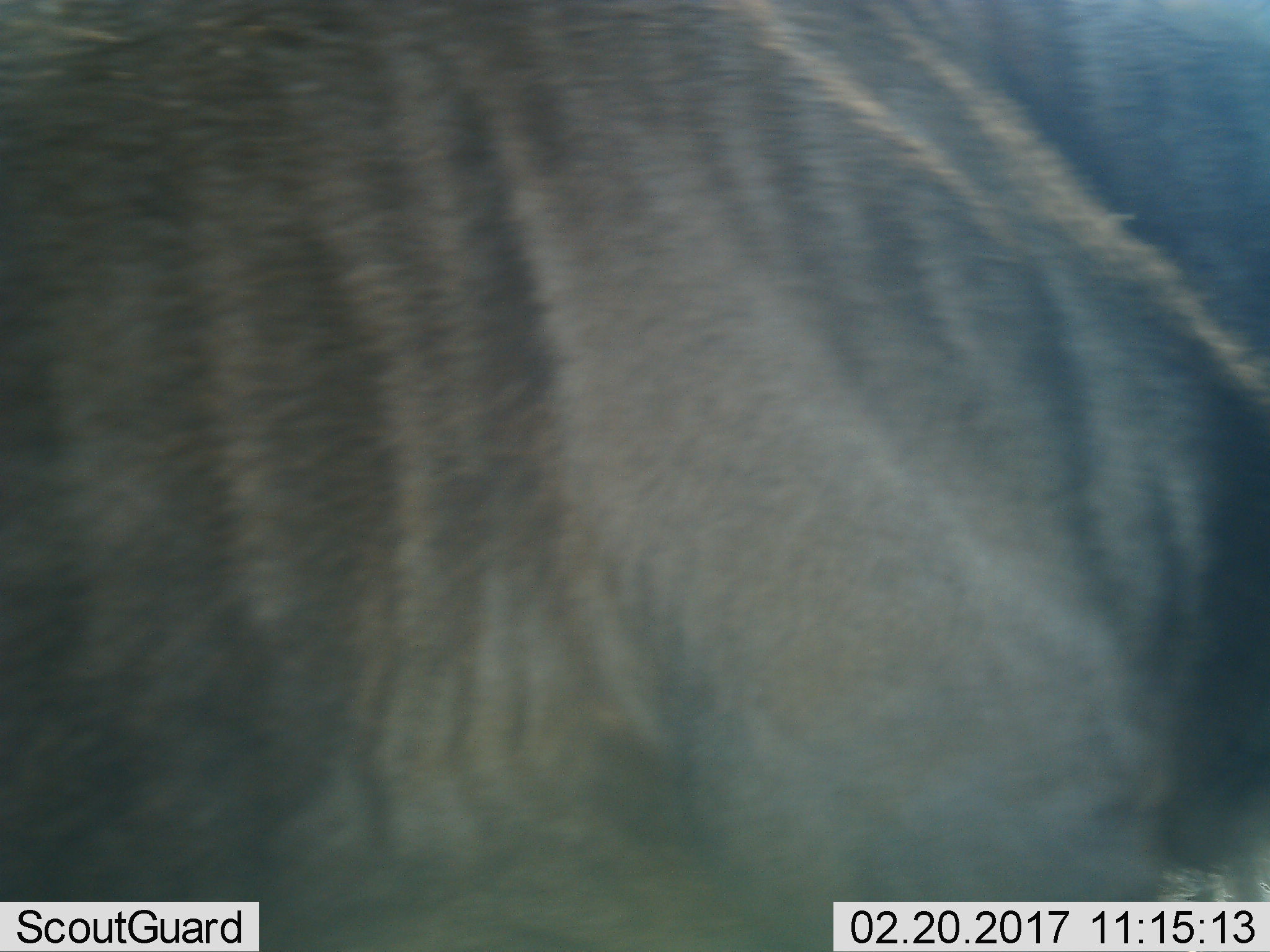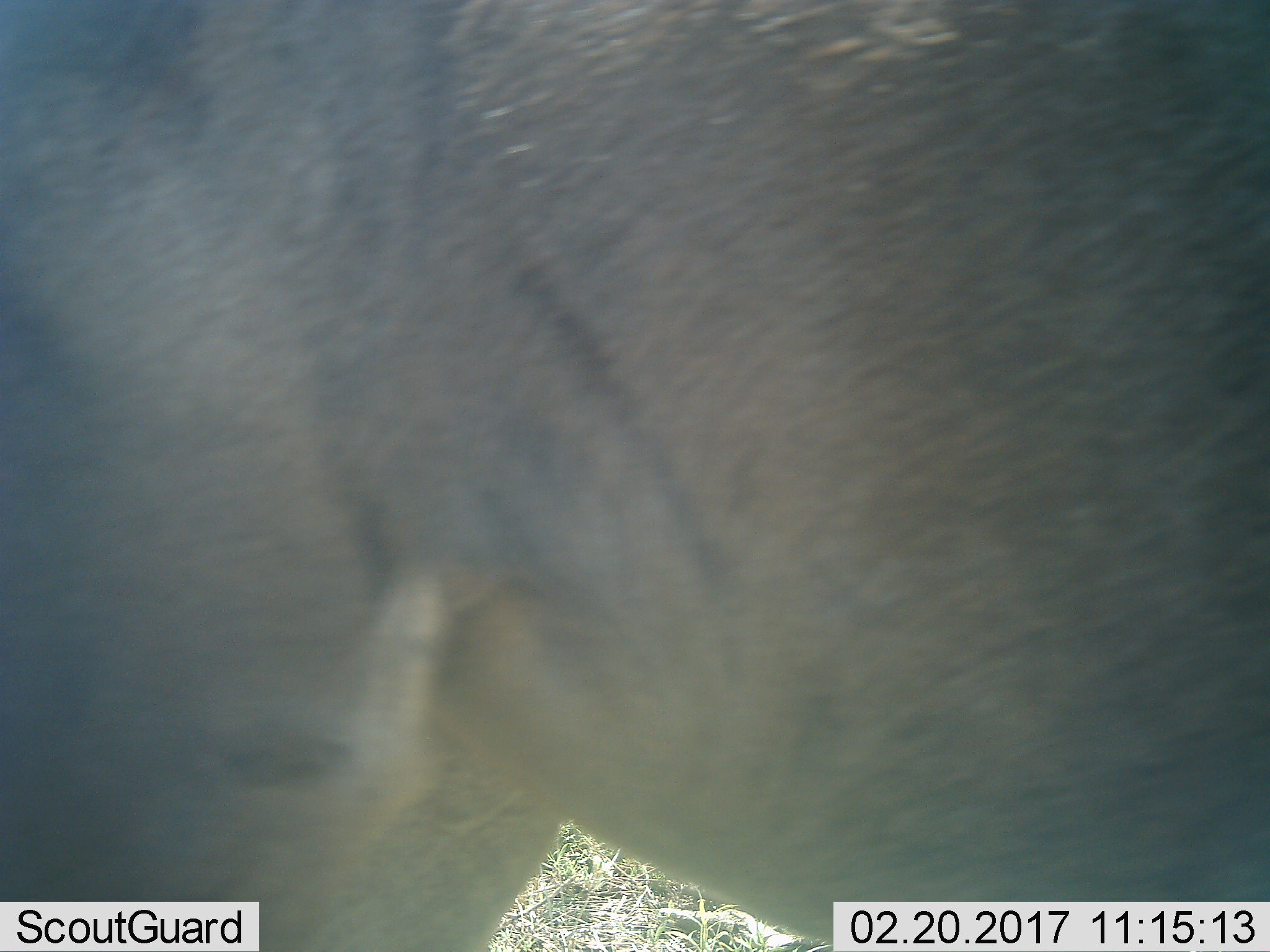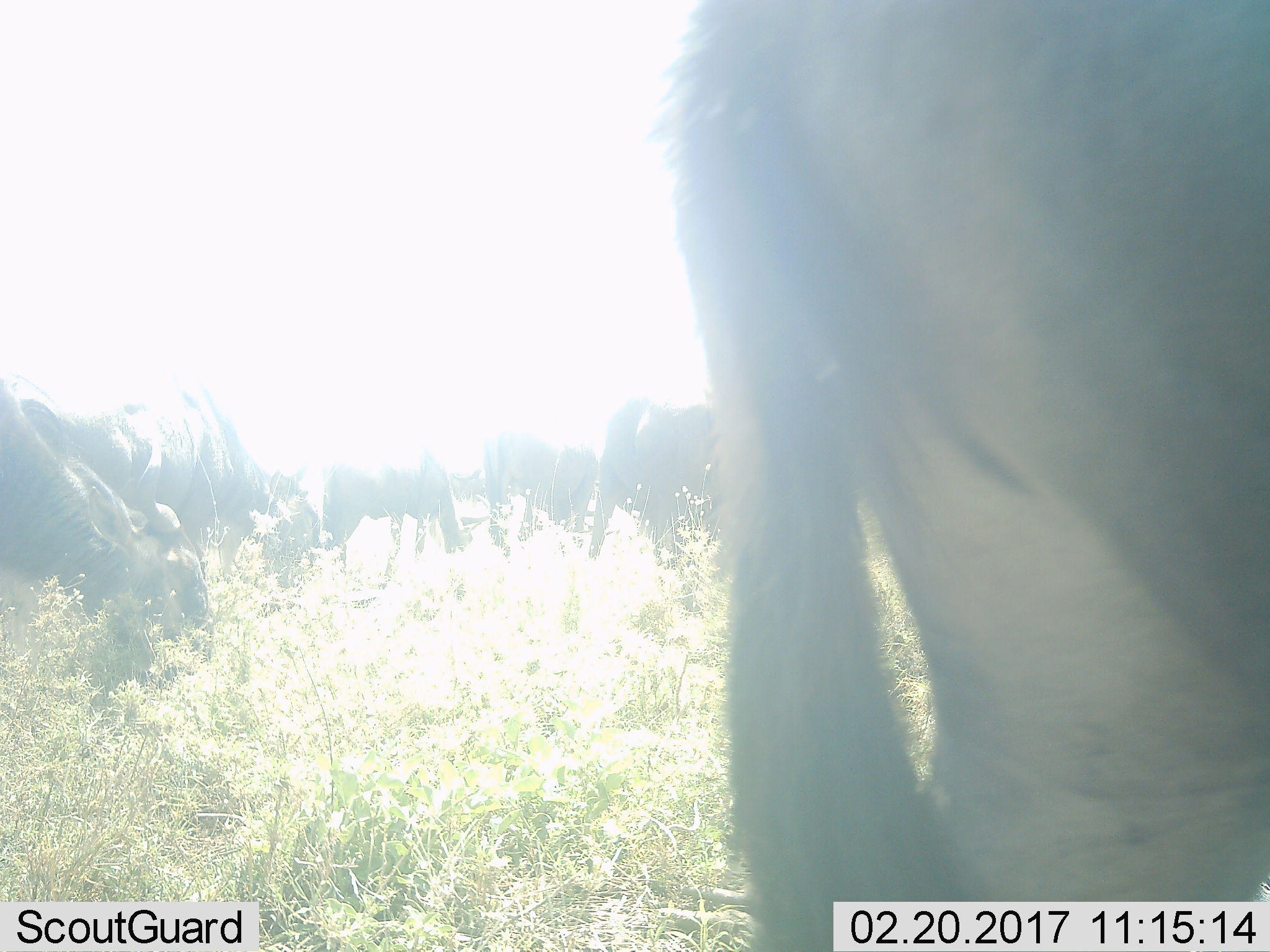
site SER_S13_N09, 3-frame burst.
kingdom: Animalia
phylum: Chordata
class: Mammalia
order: Artiodactyla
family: Bovidae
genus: Connochaetes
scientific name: Connochaetes taurinus taurinus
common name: blue wildebeest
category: wildebeestblue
Wildebeestblue (blue wildebeest) (Connochaetes taurinus taurinus), count 1. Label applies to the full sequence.